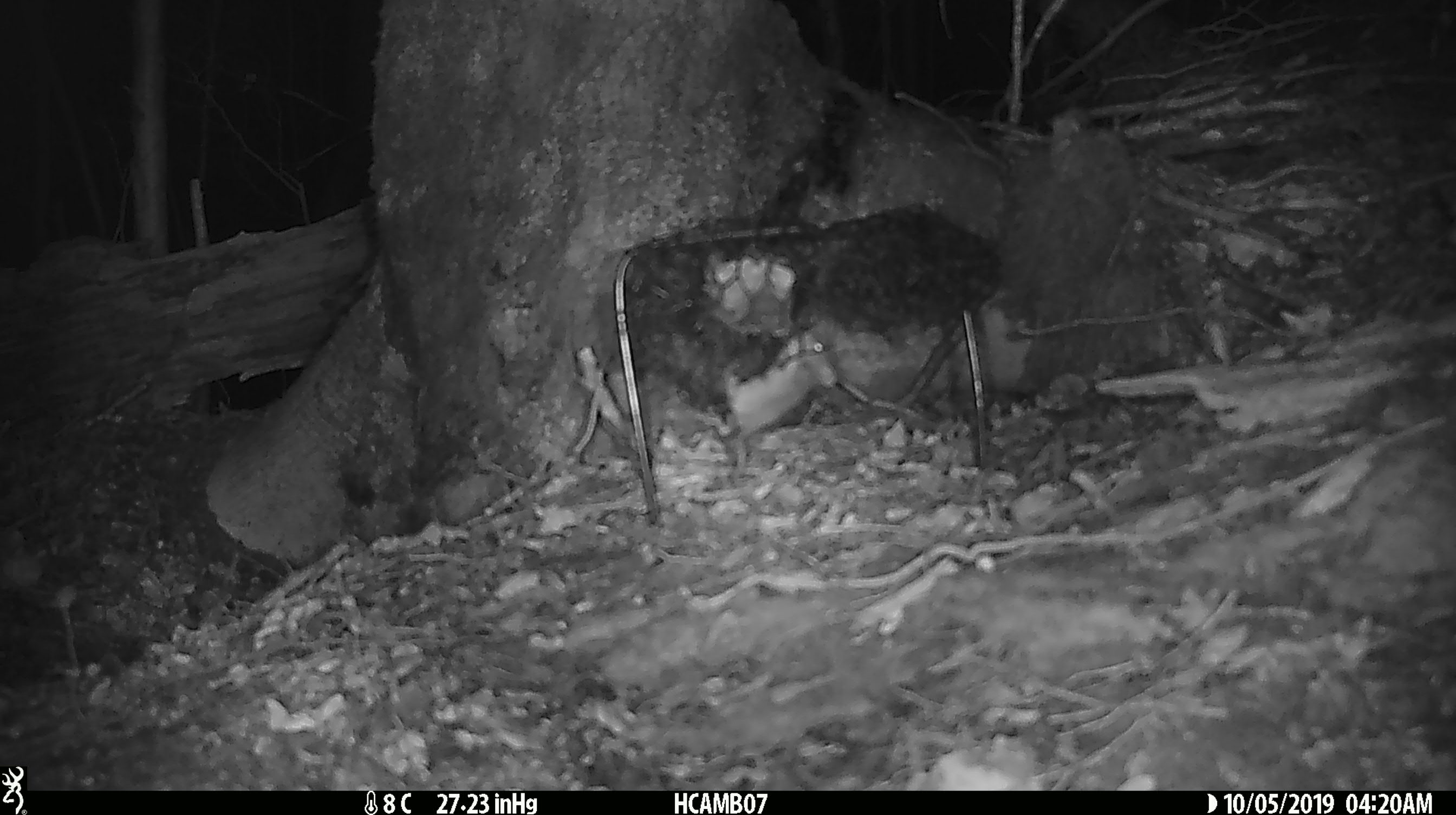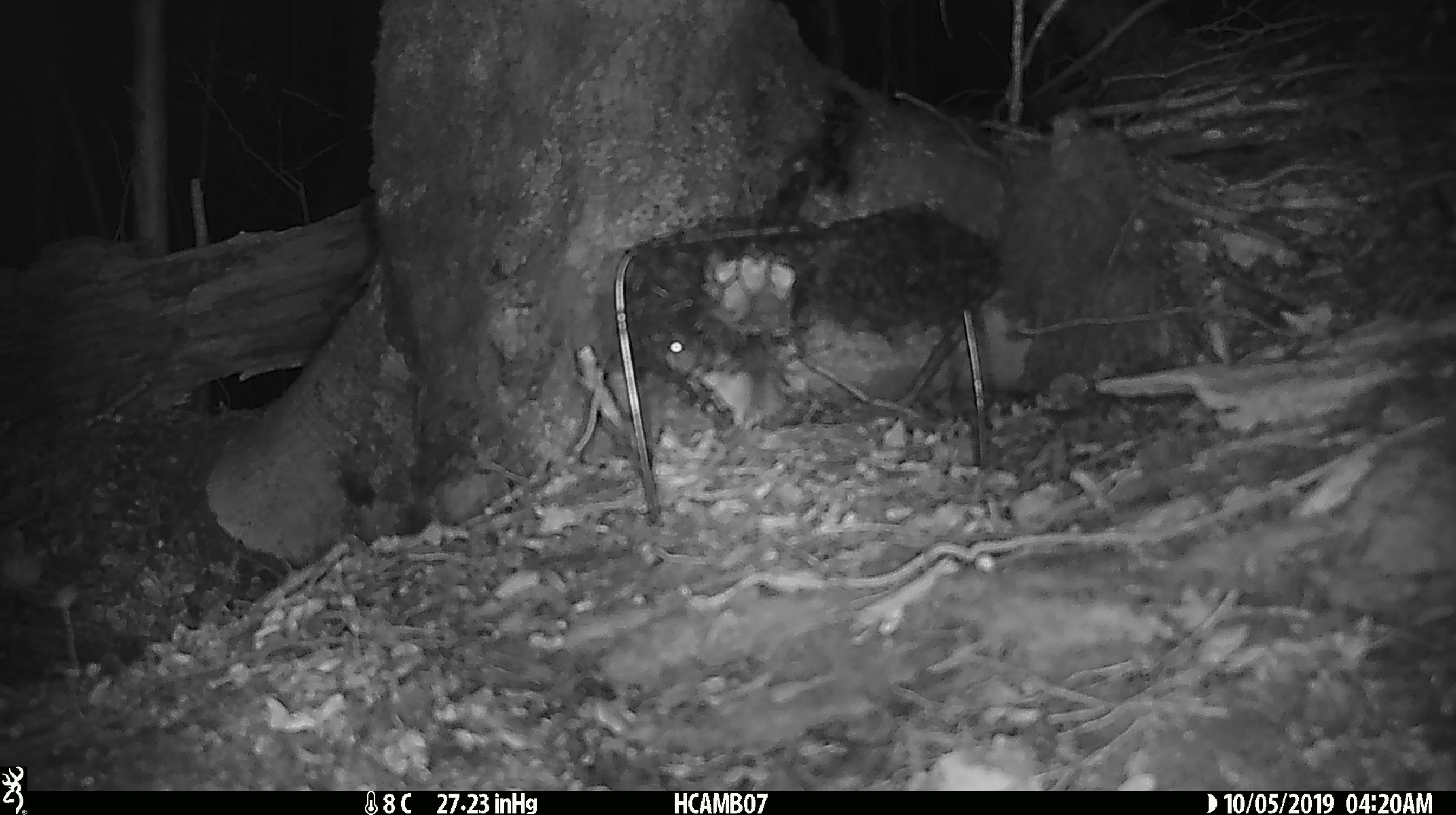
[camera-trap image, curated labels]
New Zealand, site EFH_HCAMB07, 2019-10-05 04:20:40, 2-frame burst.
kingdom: Animalia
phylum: Chordata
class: Mammalia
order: Rodentia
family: Muridae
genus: Mus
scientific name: Mus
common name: mouse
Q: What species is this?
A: Mouse (Mus).